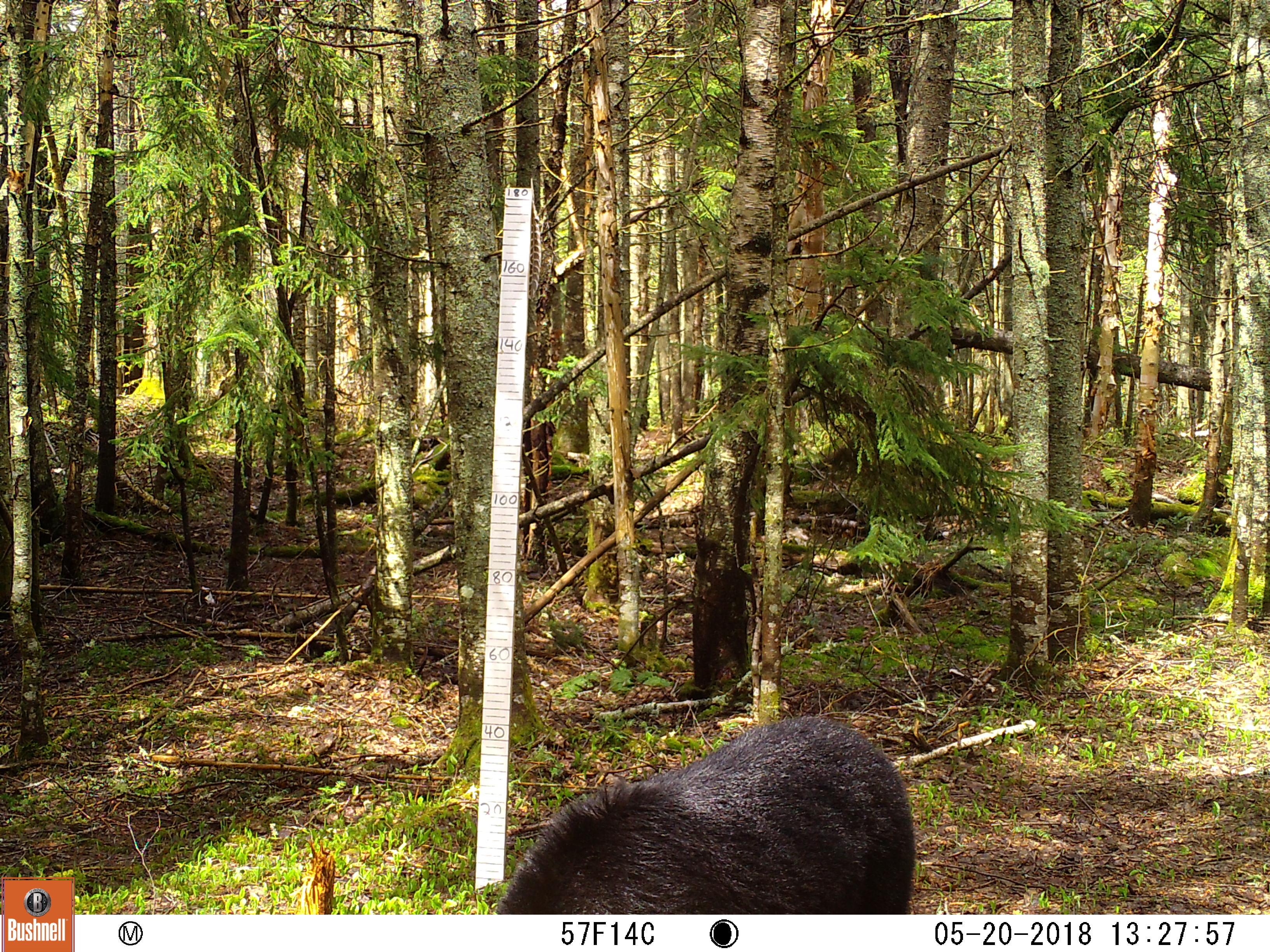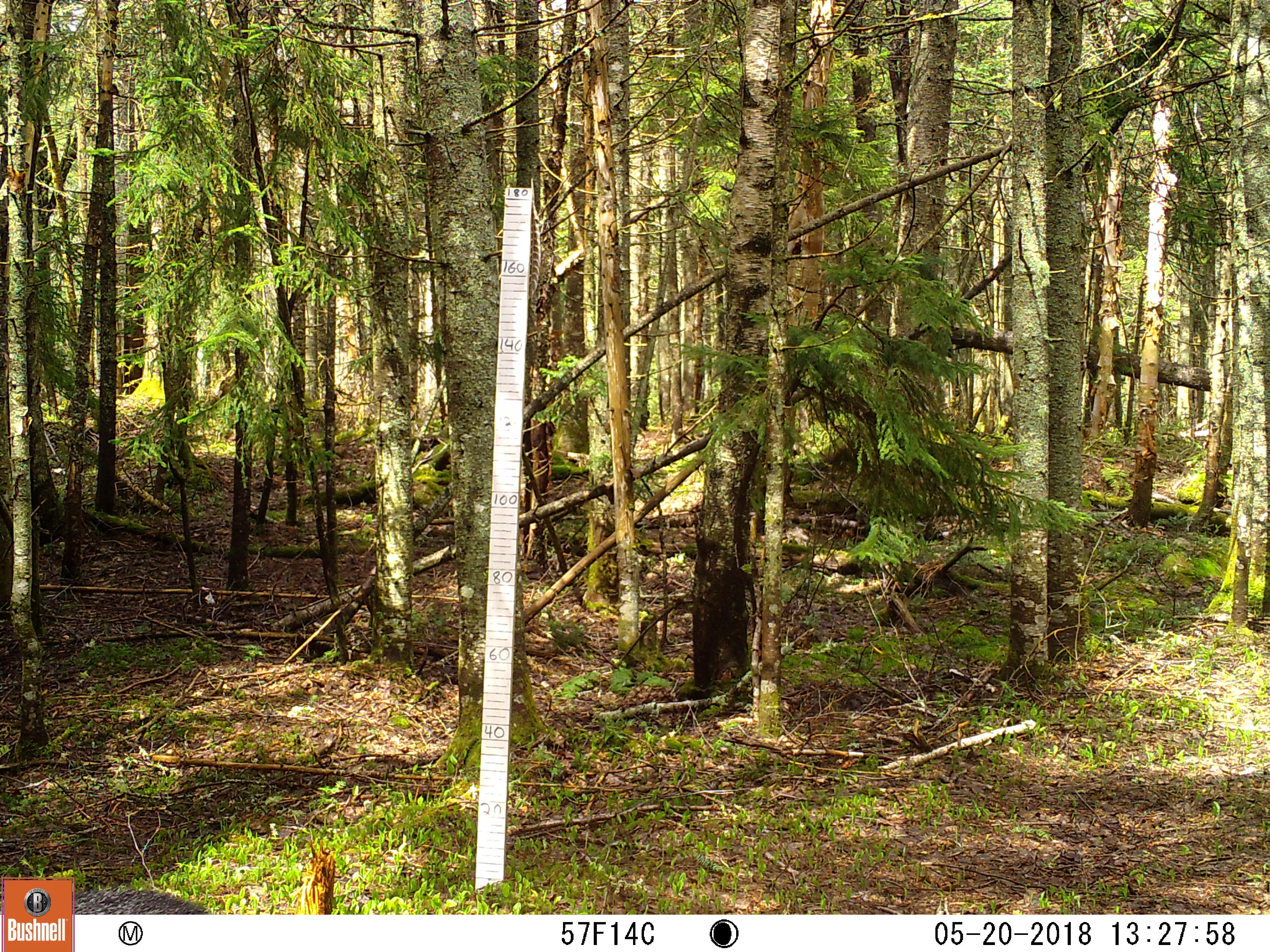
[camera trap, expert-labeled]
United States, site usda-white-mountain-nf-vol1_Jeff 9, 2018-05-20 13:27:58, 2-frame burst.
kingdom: Animalia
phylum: Chordata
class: Mammalia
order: Carnivora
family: Ursidae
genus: Ursus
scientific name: Ursus americanus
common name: black bear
Black bear (Ursus americanus).